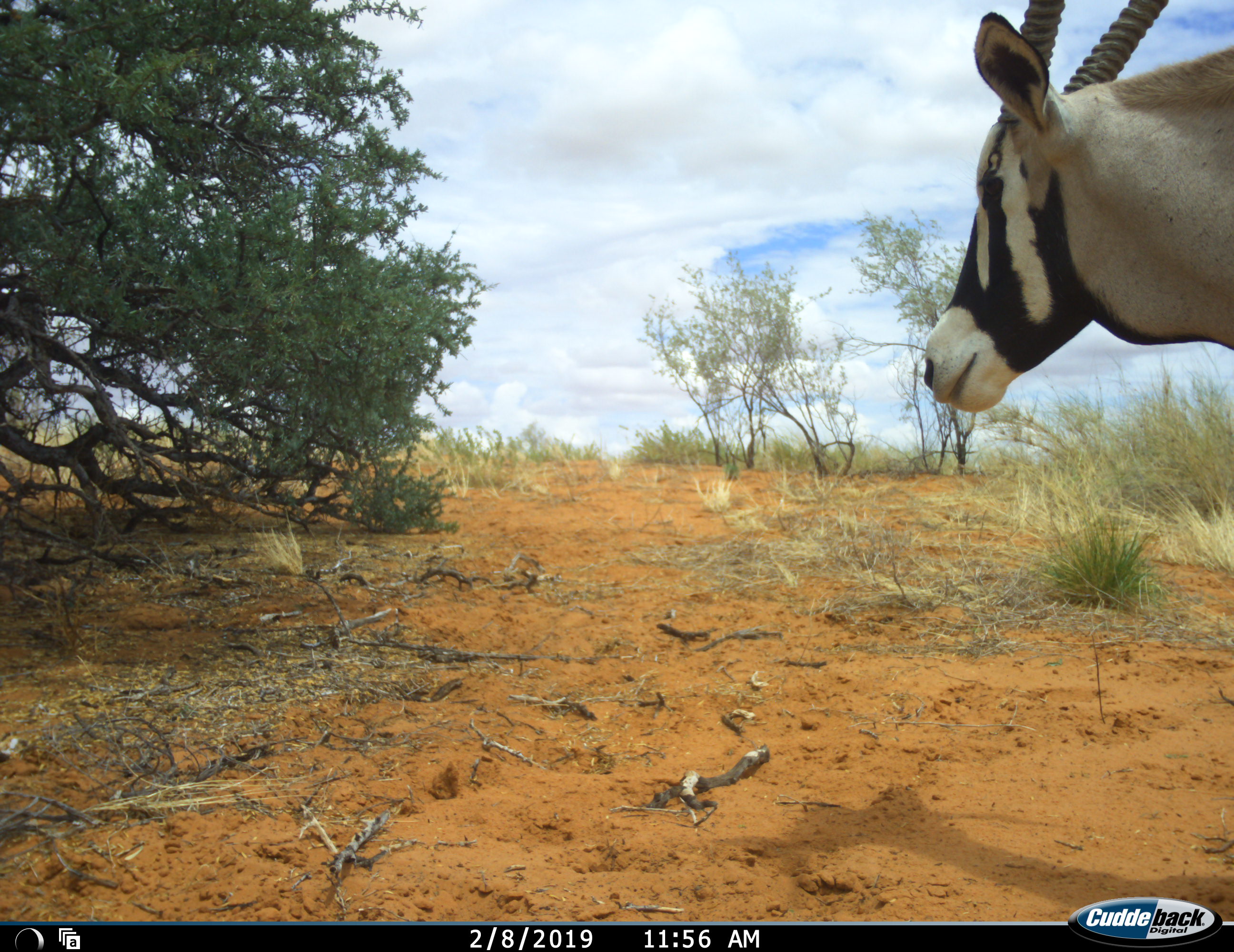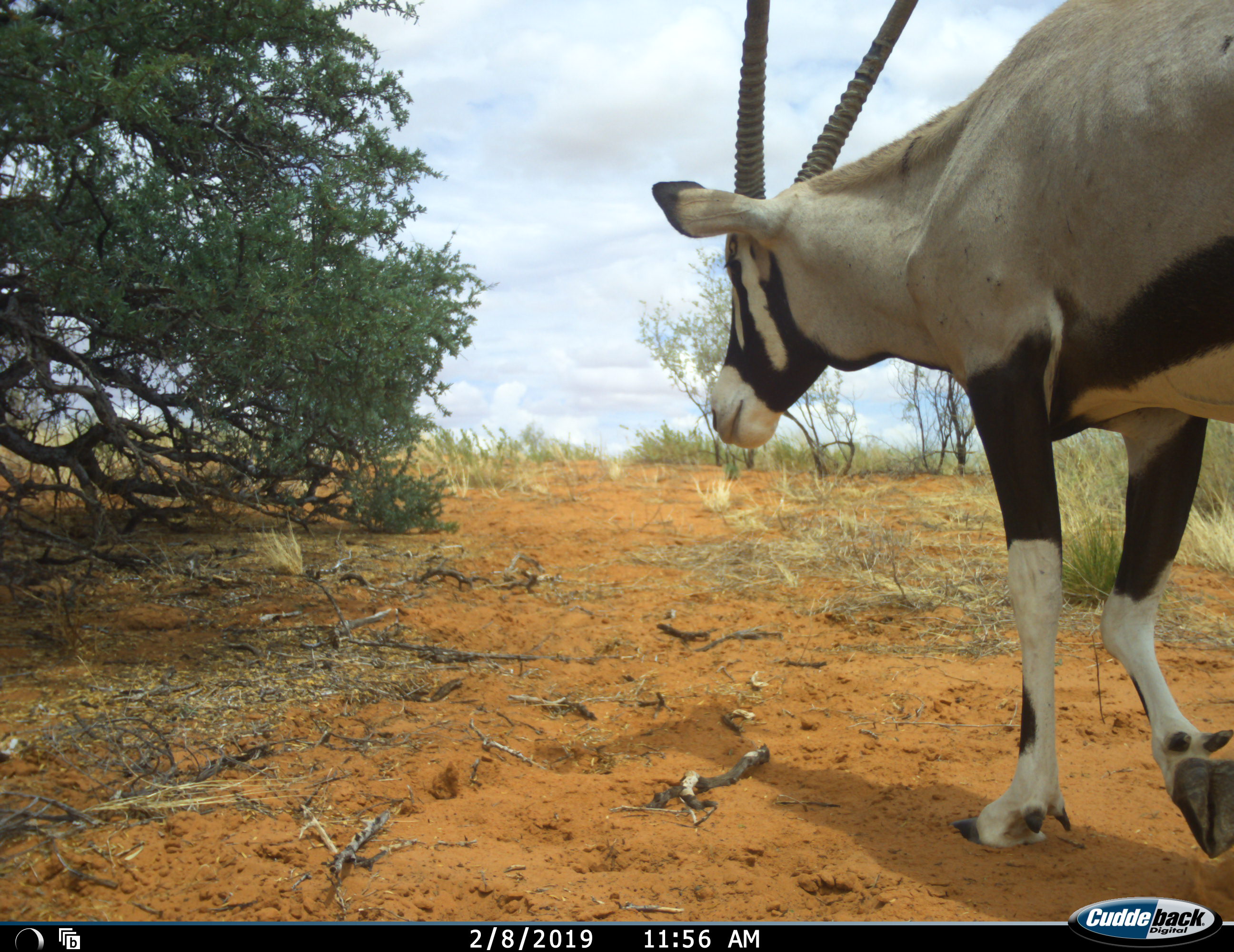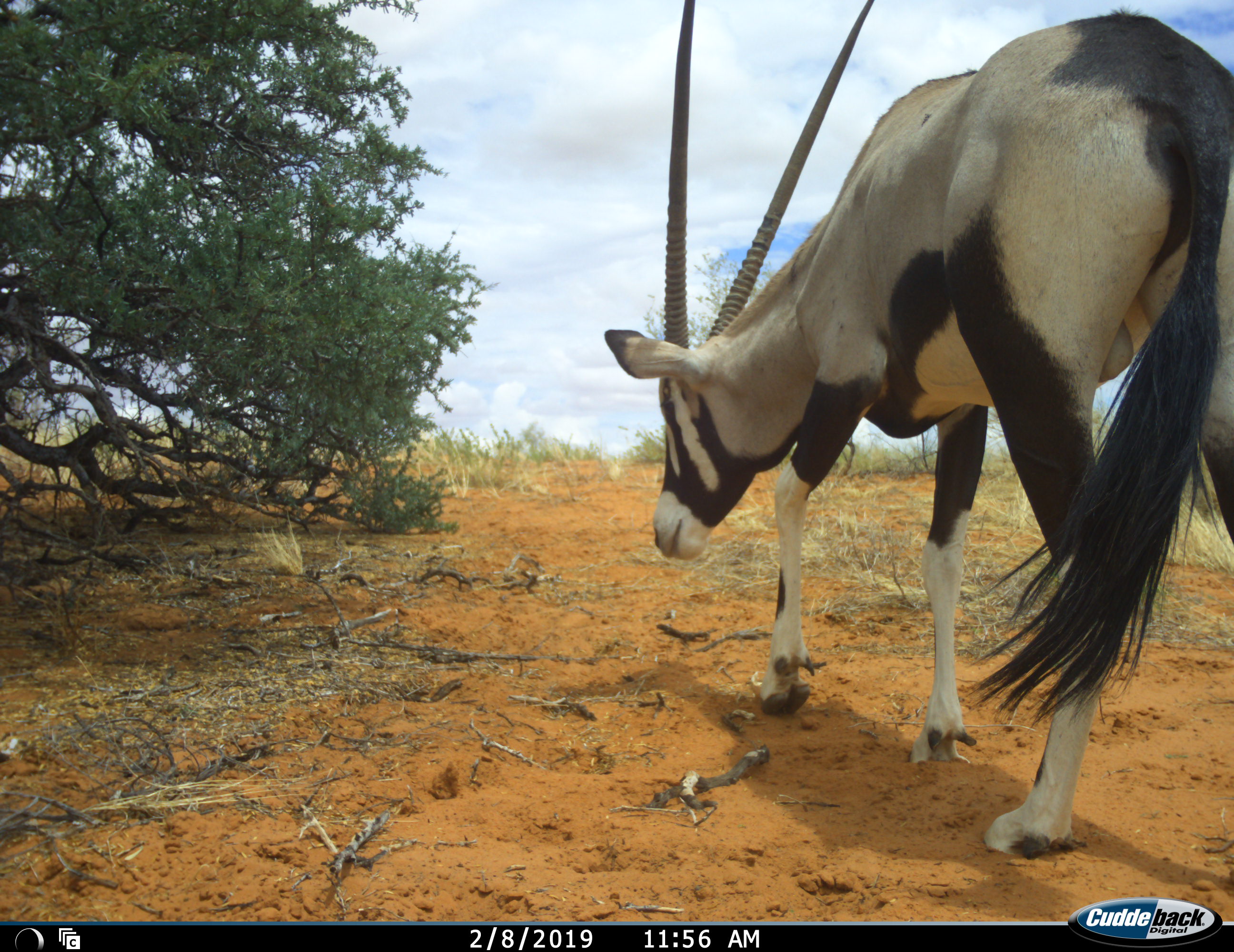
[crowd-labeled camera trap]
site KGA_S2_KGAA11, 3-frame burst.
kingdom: Animalia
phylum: Chordata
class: Mammalia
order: Artiodactyla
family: Bovidae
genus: Oryx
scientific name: Oryx gazella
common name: gemsbok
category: oryx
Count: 1.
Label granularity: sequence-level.